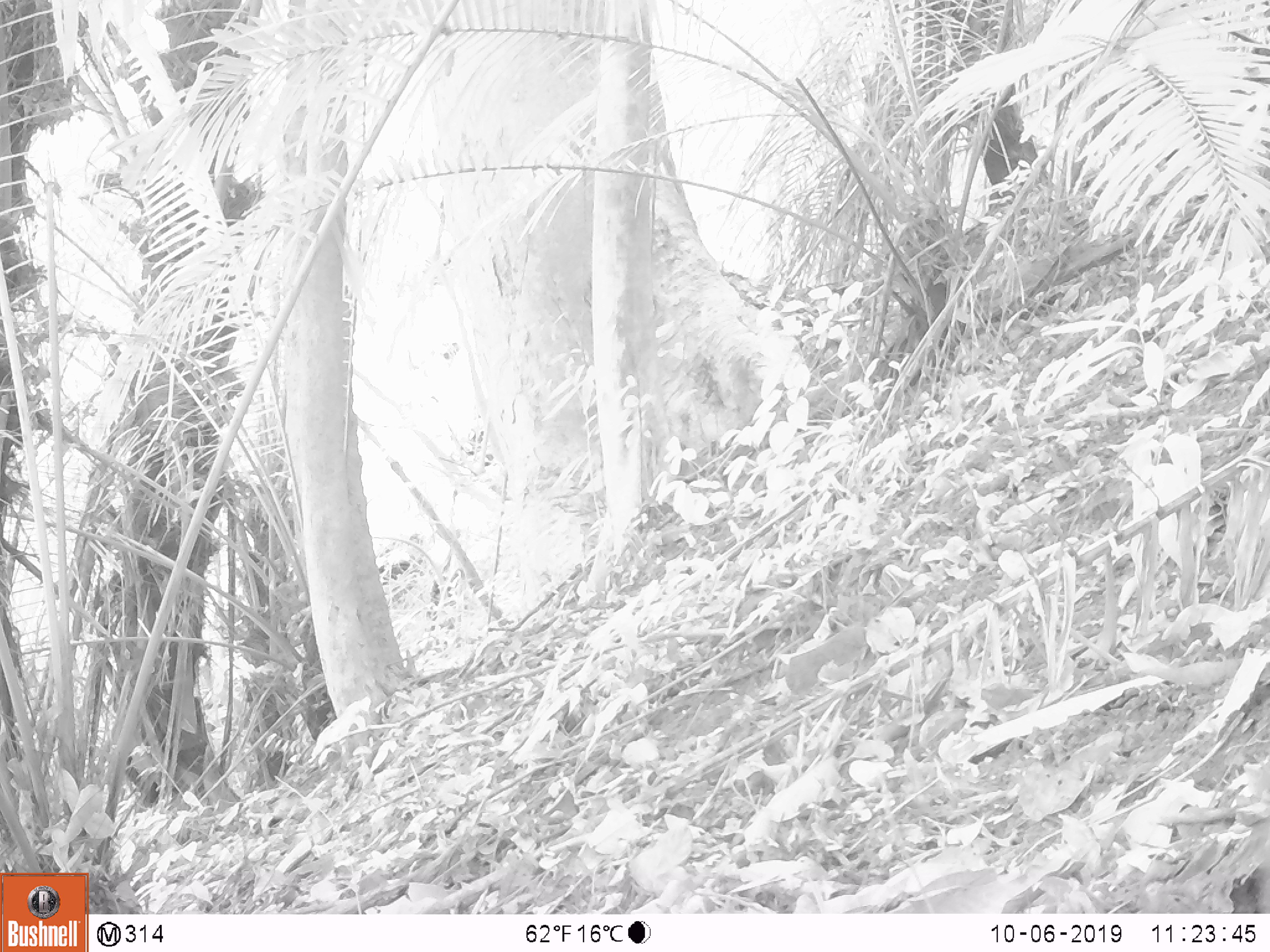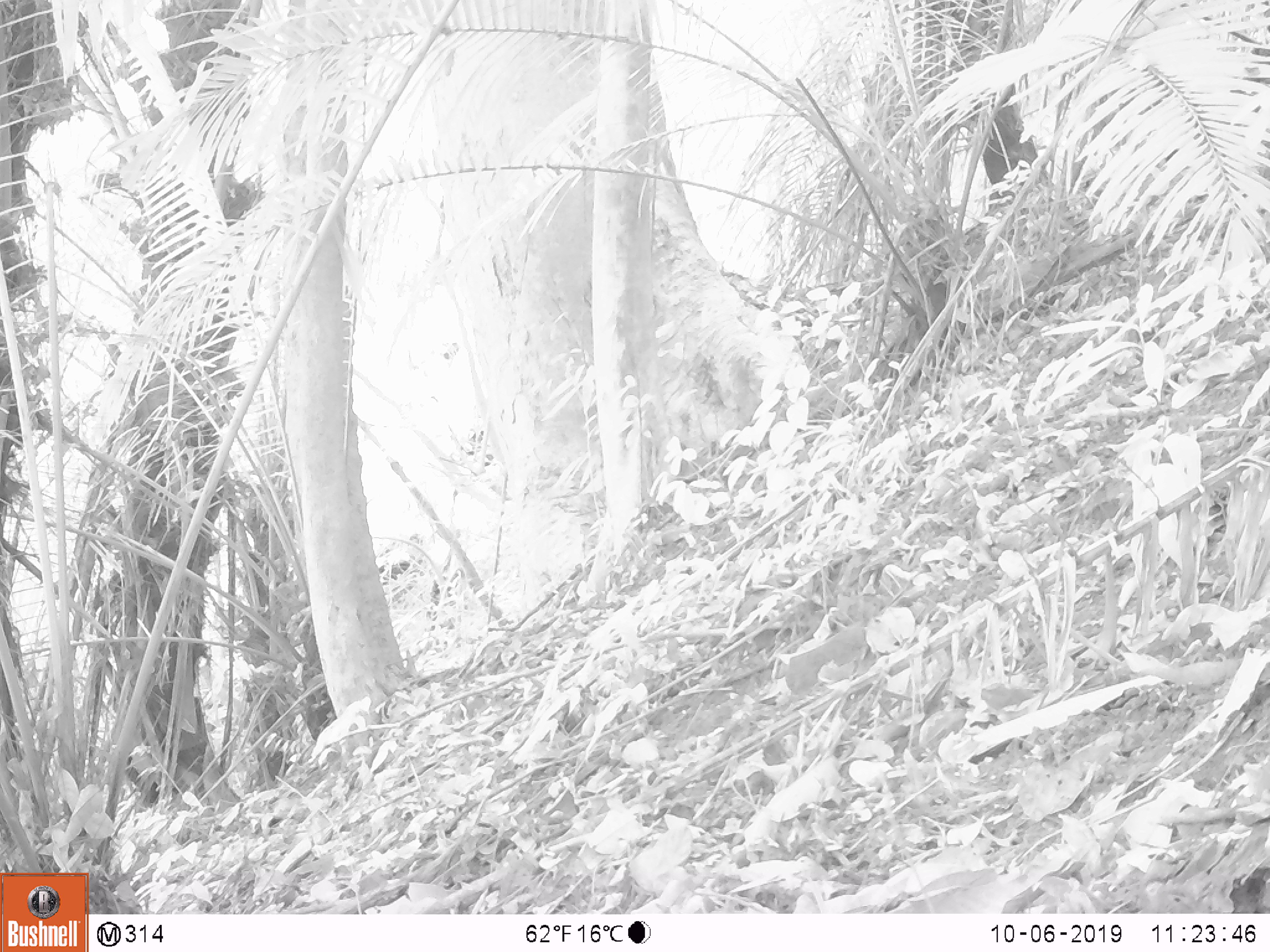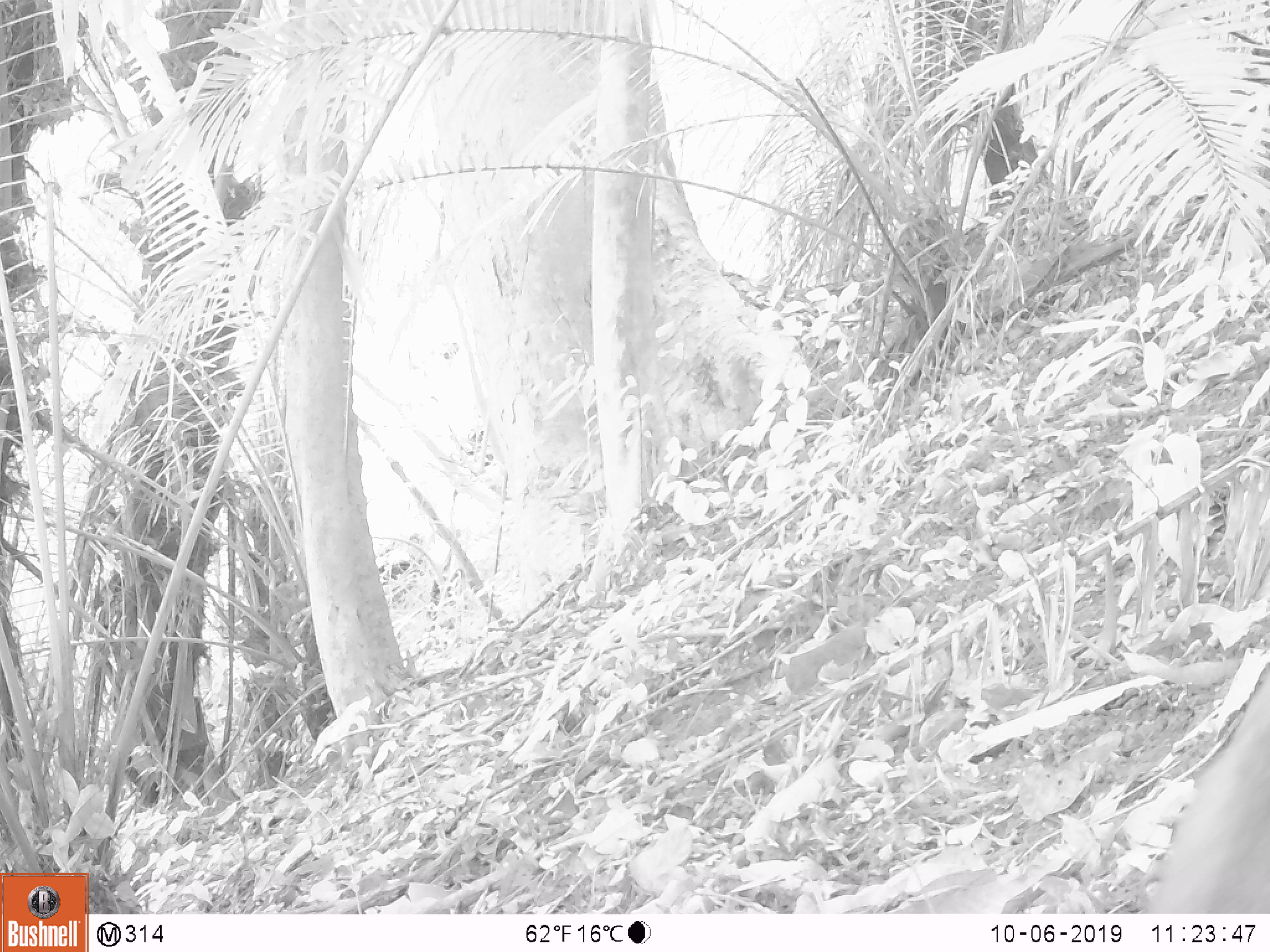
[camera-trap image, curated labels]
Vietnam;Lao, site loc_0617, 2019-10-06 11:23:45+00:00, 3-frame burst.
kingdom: Animalia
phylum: Chordata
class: Mammalia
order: Artiodactyla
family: Suidae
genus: Sus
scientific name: Sus scrofa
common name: eurasian wild pig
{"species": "eurasian wild pig (Sus scrofa)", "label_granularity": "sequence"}